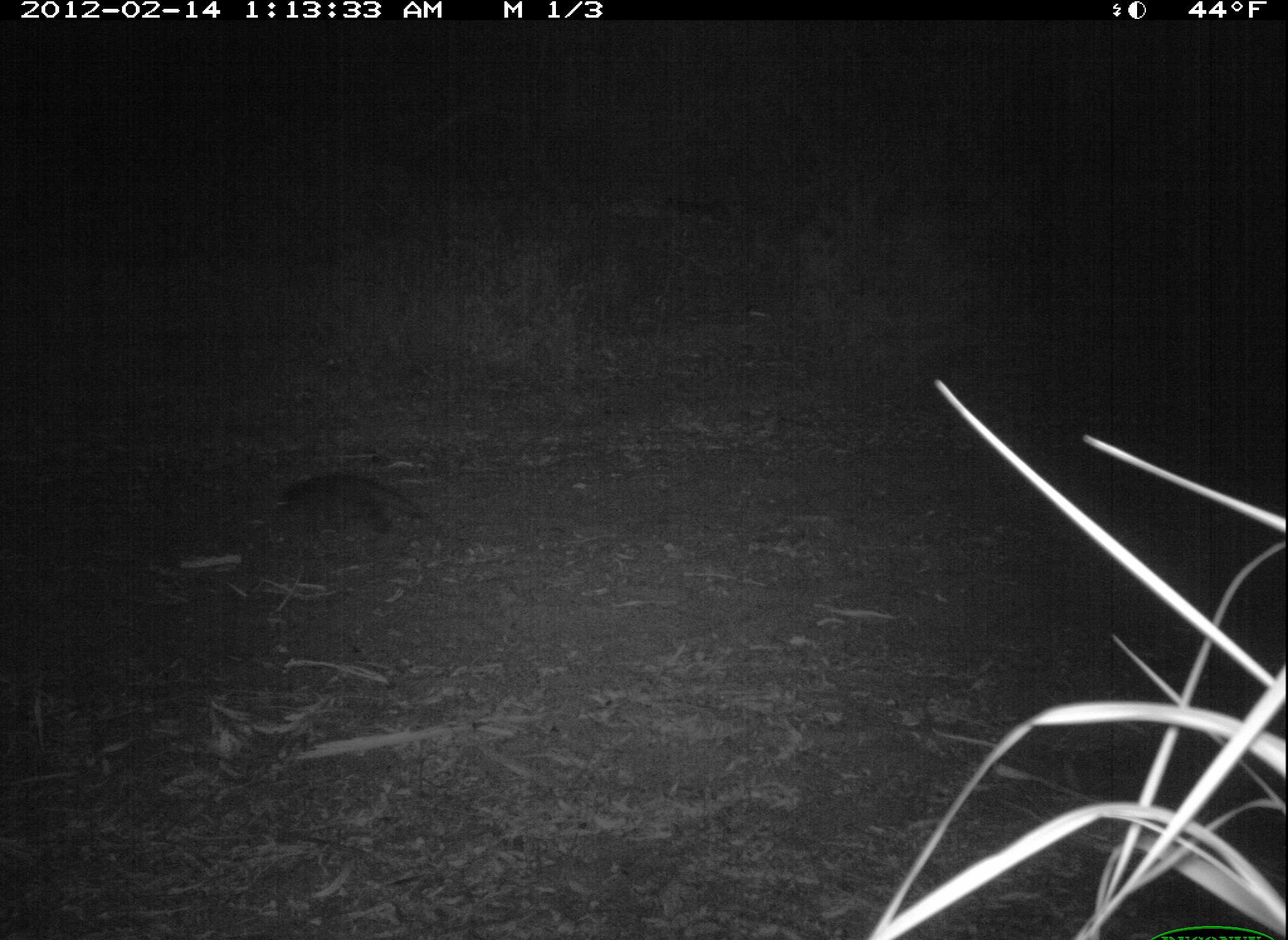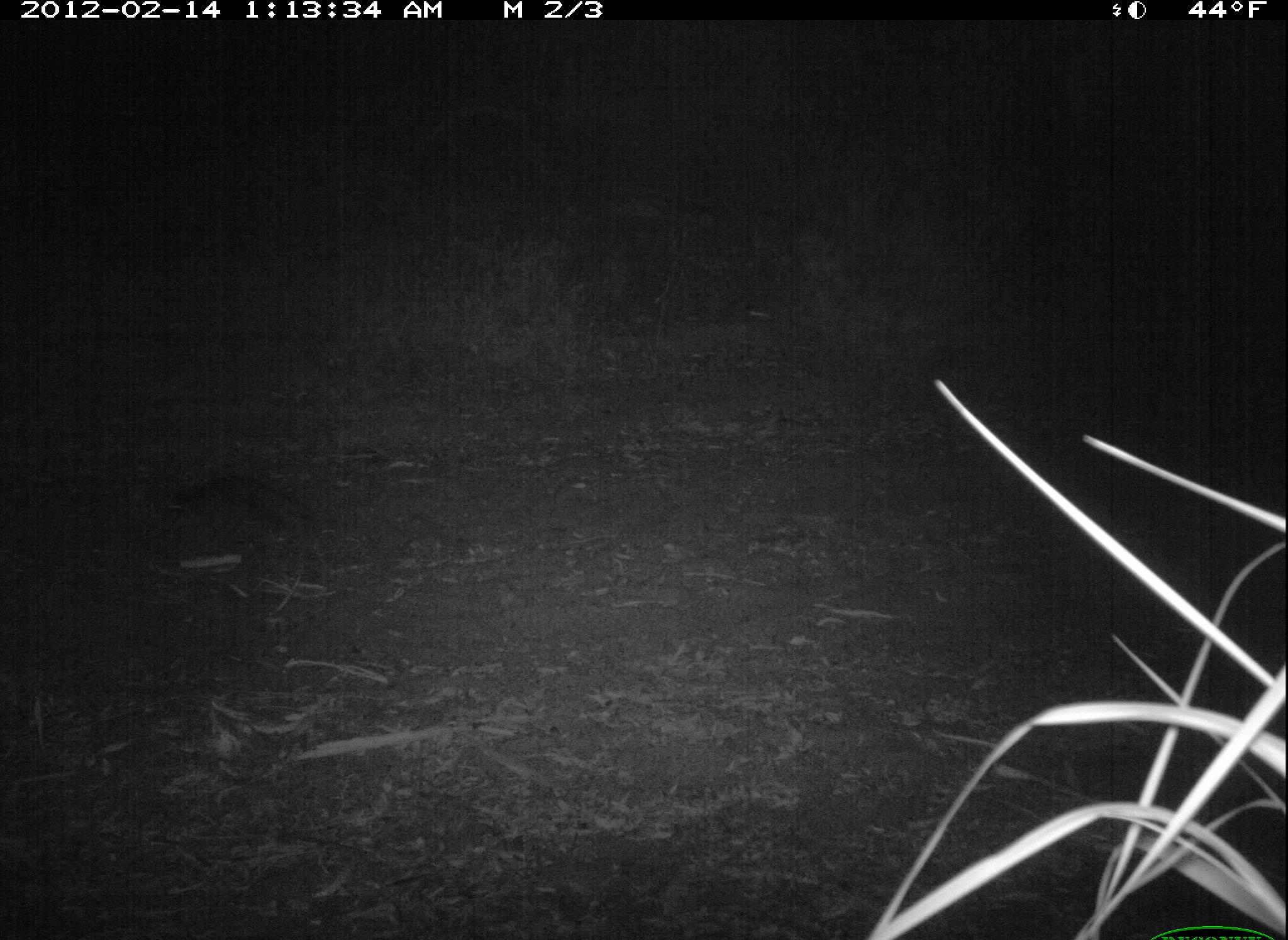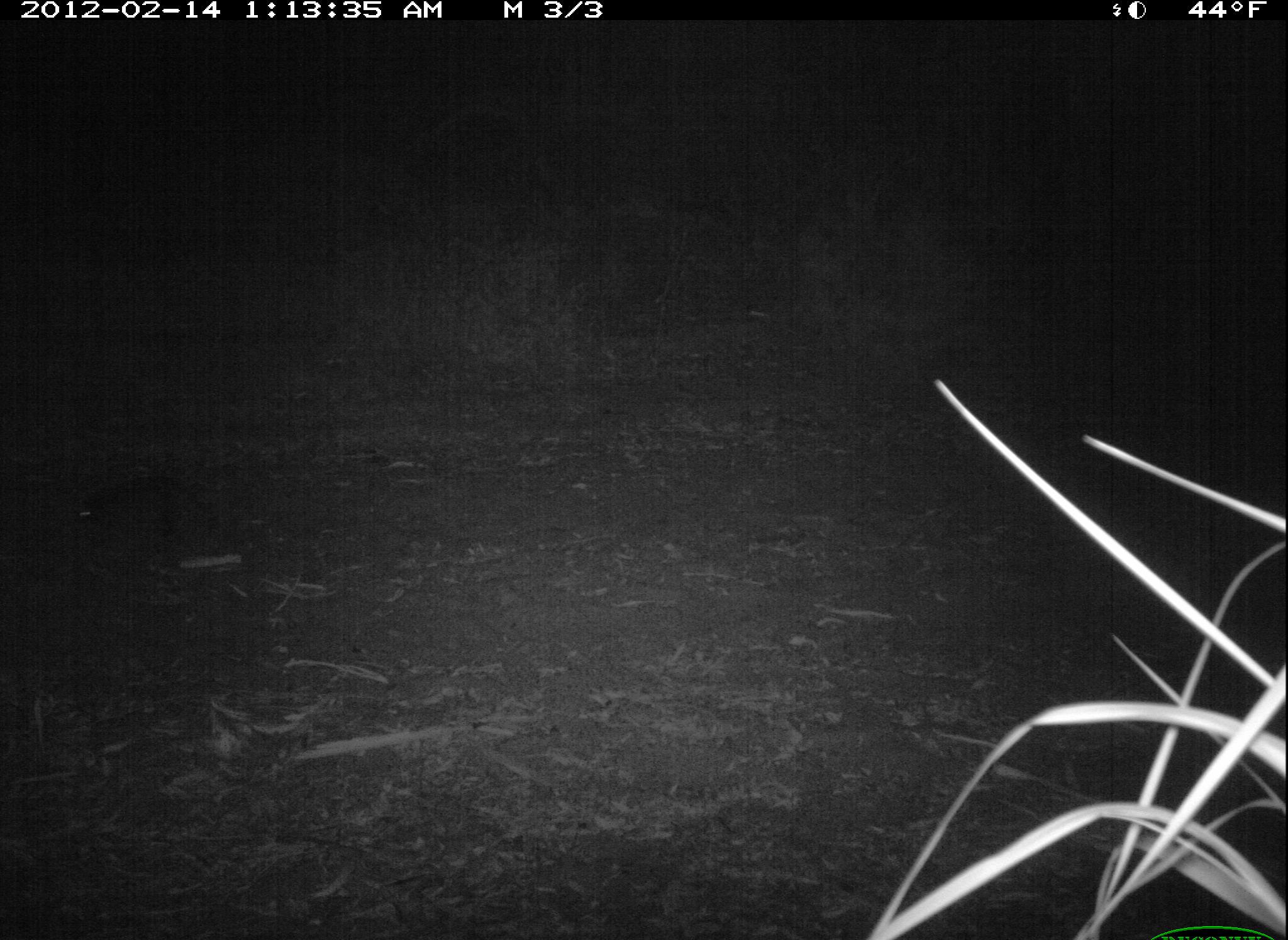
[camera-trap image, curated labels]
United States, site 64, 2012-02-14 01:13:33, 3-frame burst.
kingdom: Animalia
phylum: Chordata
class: Mammalia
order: Carnivora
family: Procyonidae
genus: Procyon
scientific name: Procyon lotor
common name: raccoon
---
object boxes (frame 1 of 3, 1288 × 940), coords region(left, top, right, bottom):
raccoon: region(265, 472, 432, 541)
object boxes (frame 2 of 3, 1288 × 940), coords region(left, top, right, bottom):
raccoon: region(161, 468, 305, 551)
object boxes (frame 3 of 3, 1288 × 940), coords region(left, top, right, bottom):
raccoon: region(62, 475, 225, 552)